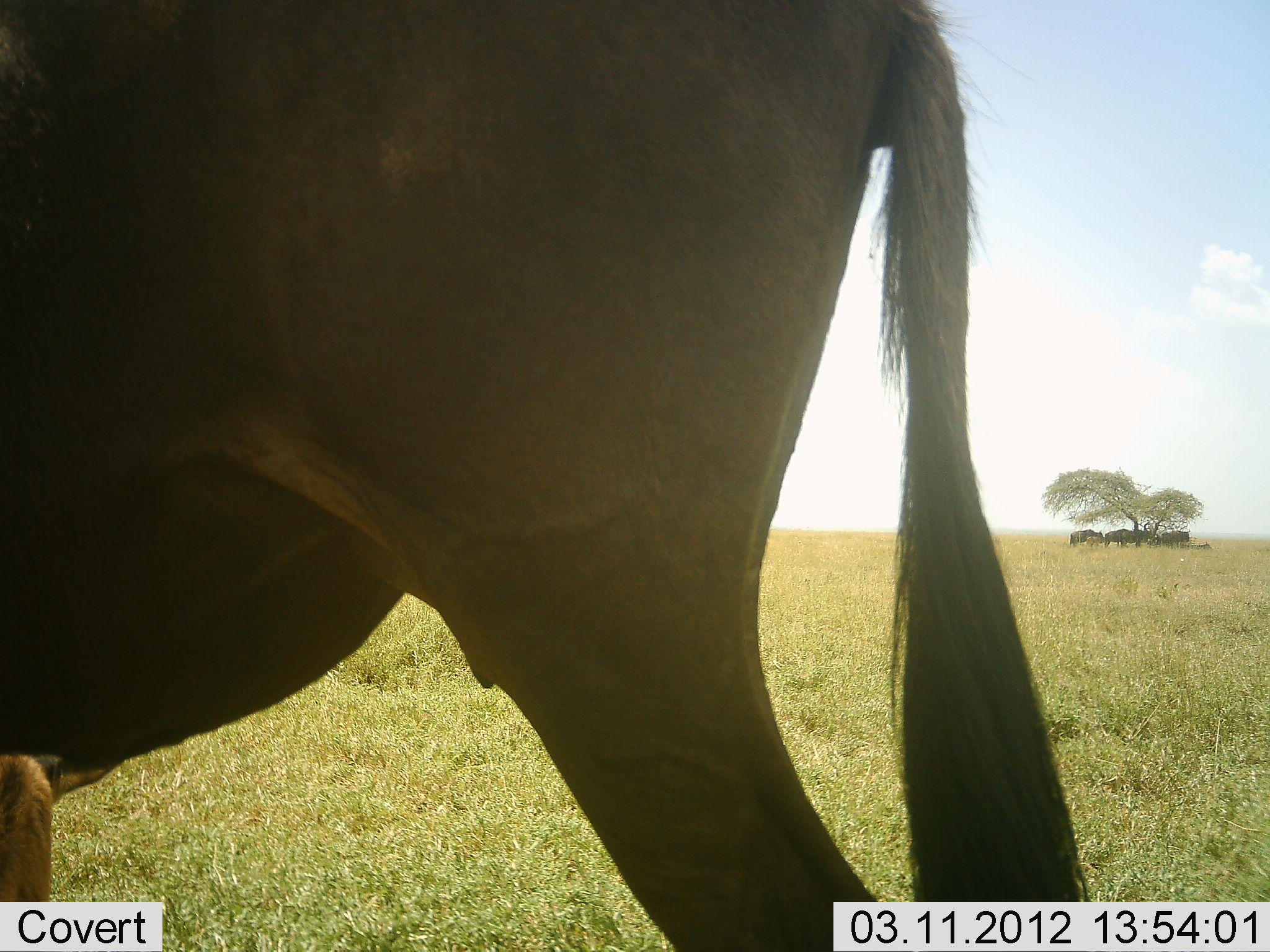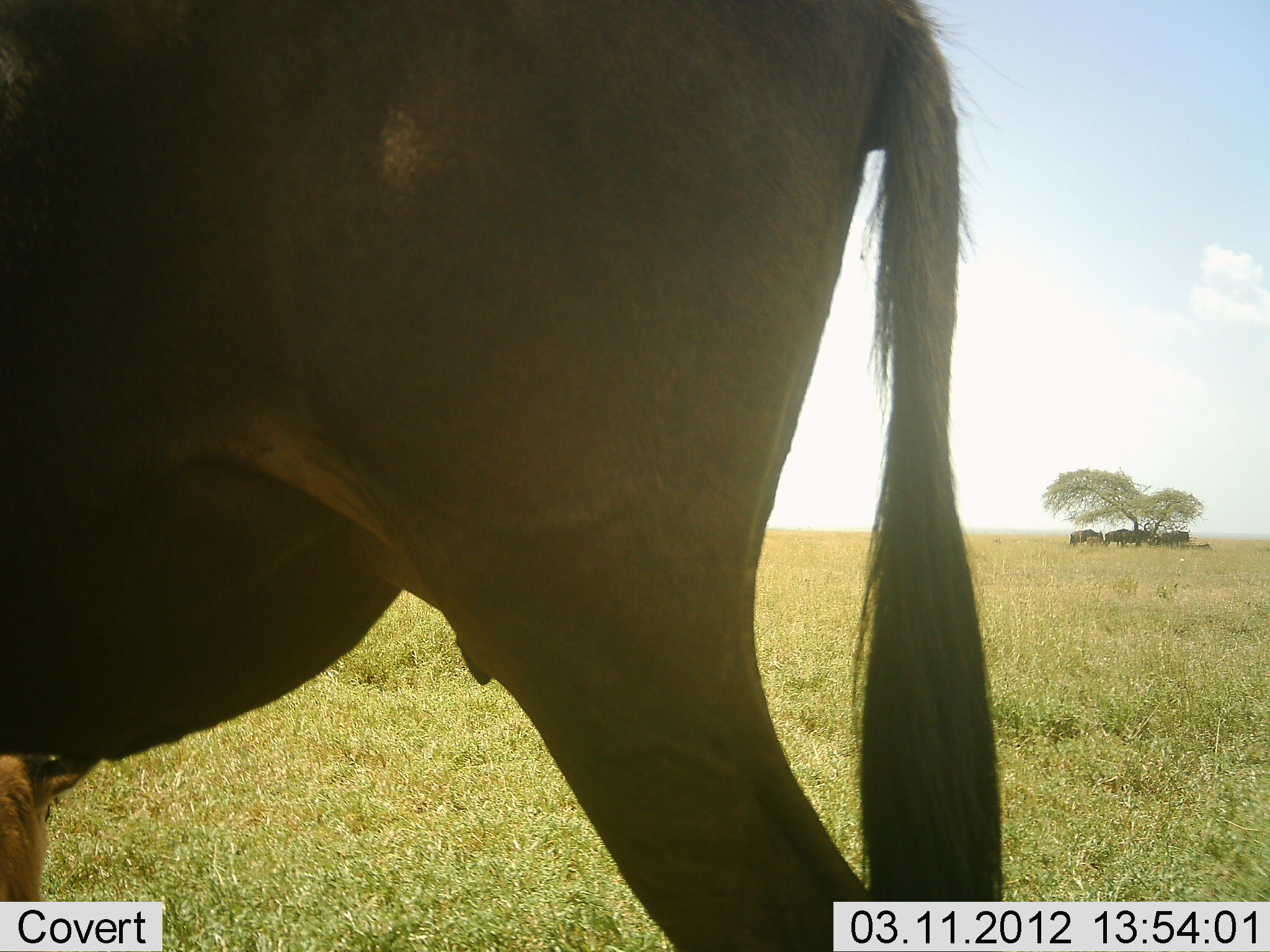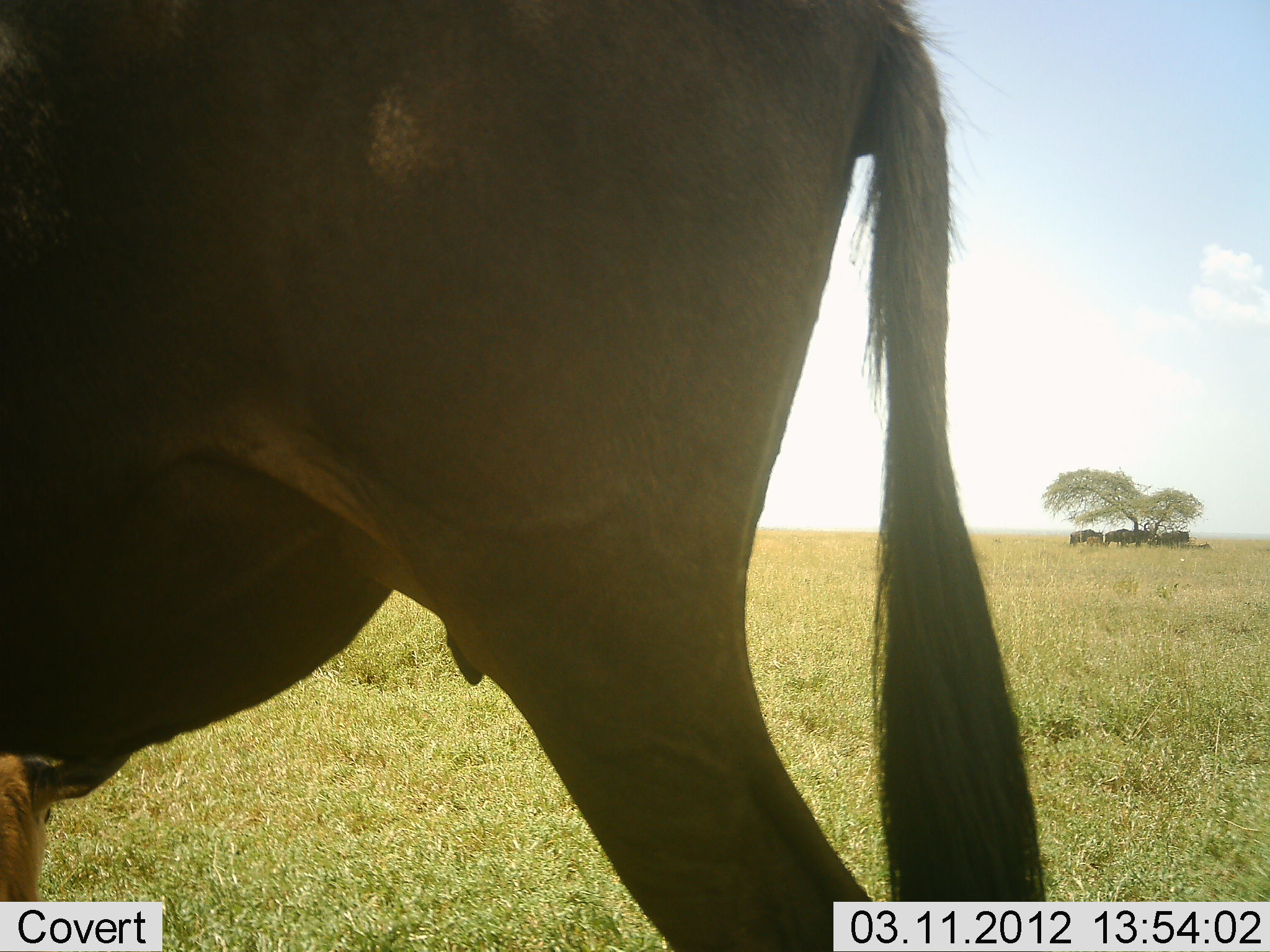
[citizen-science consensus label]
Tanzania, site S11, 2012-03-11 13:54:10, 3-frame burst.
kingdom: Animalia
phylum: Chordata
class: Mammalia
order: Artiodactyla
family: Bovidae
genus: Connochaetes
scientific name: Connochaetes taurinus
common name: blue wildebeest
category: wildebeest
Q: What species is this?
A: Wildebeest (blue wildebeest) (Connochaetes taurinus).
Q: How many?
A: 5.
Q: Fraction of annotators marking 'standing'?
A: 100%.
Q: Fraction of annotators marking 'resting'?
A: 36%.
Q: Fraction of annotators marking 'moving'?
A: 0%.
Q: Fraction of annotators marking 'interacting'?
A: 9%.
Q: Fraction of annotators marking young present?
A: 45%.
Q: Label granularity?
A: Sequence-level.